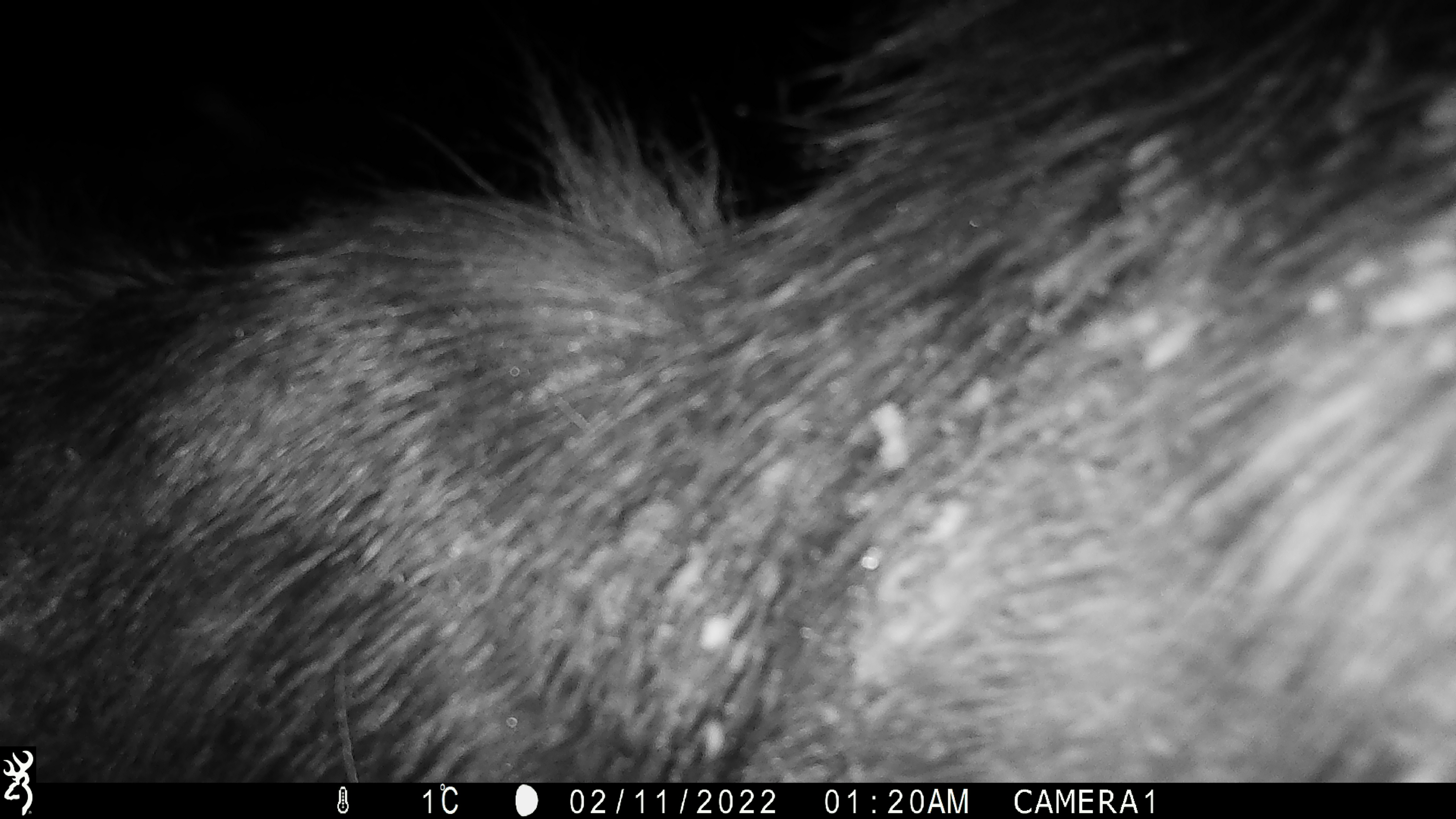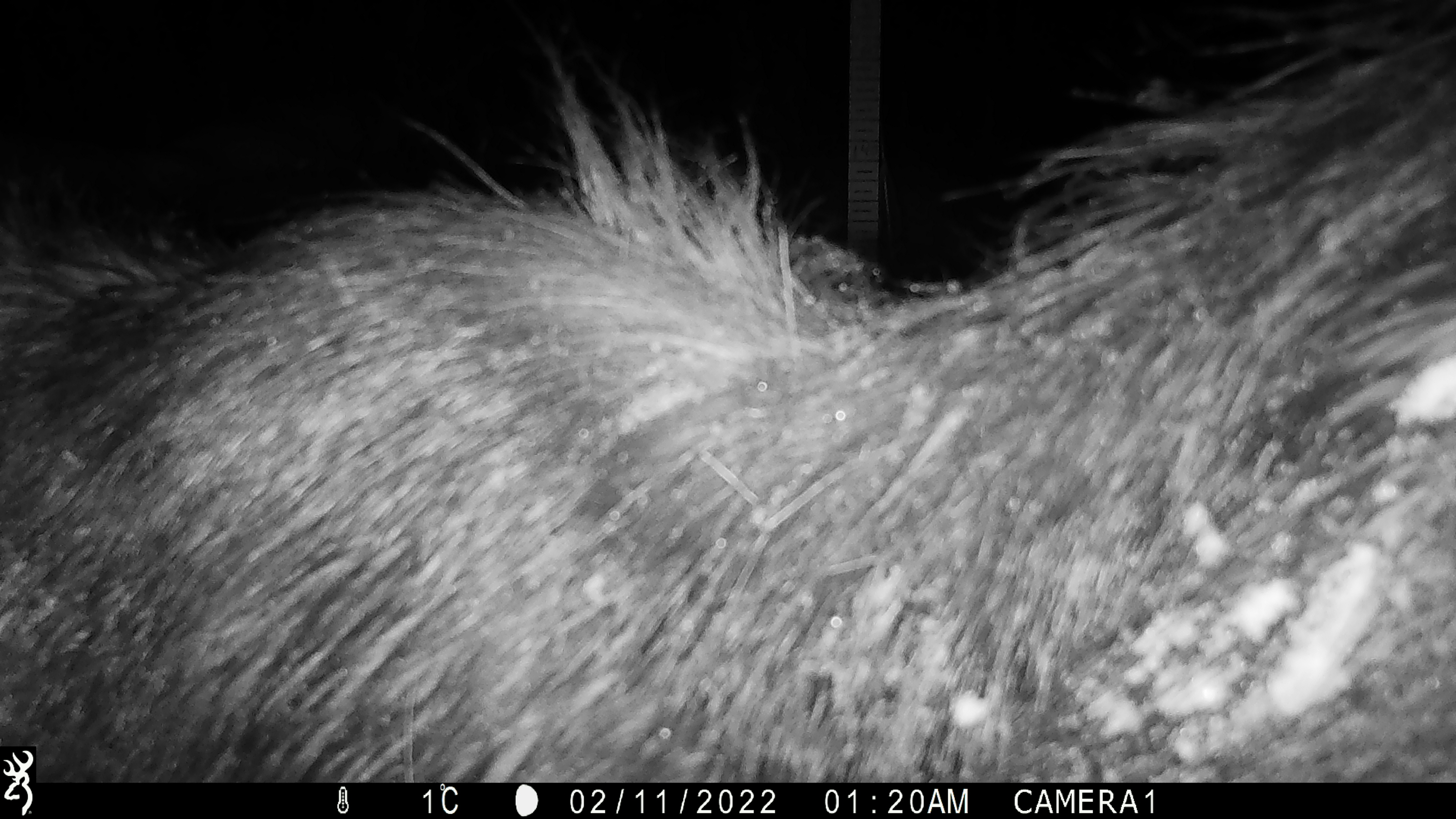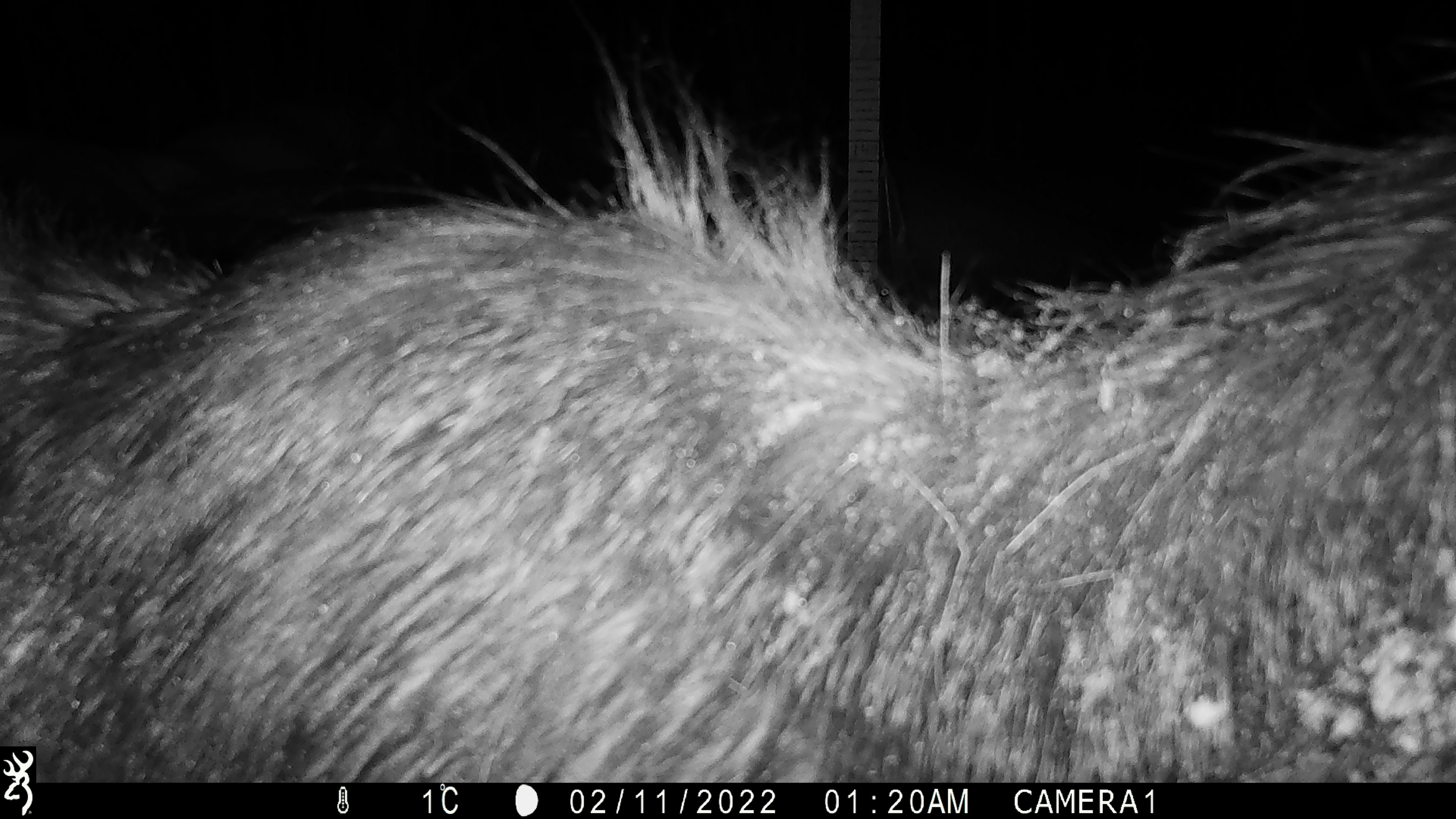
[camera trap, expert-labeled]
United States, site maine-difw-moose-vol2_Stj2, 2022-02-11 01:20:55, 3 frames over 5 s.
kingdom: Animalia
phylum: Chordata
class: Mammalia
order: Artiodactyla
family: Cervidae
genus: Alces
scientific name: Alces alces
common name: moose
Moose (Alces alces).